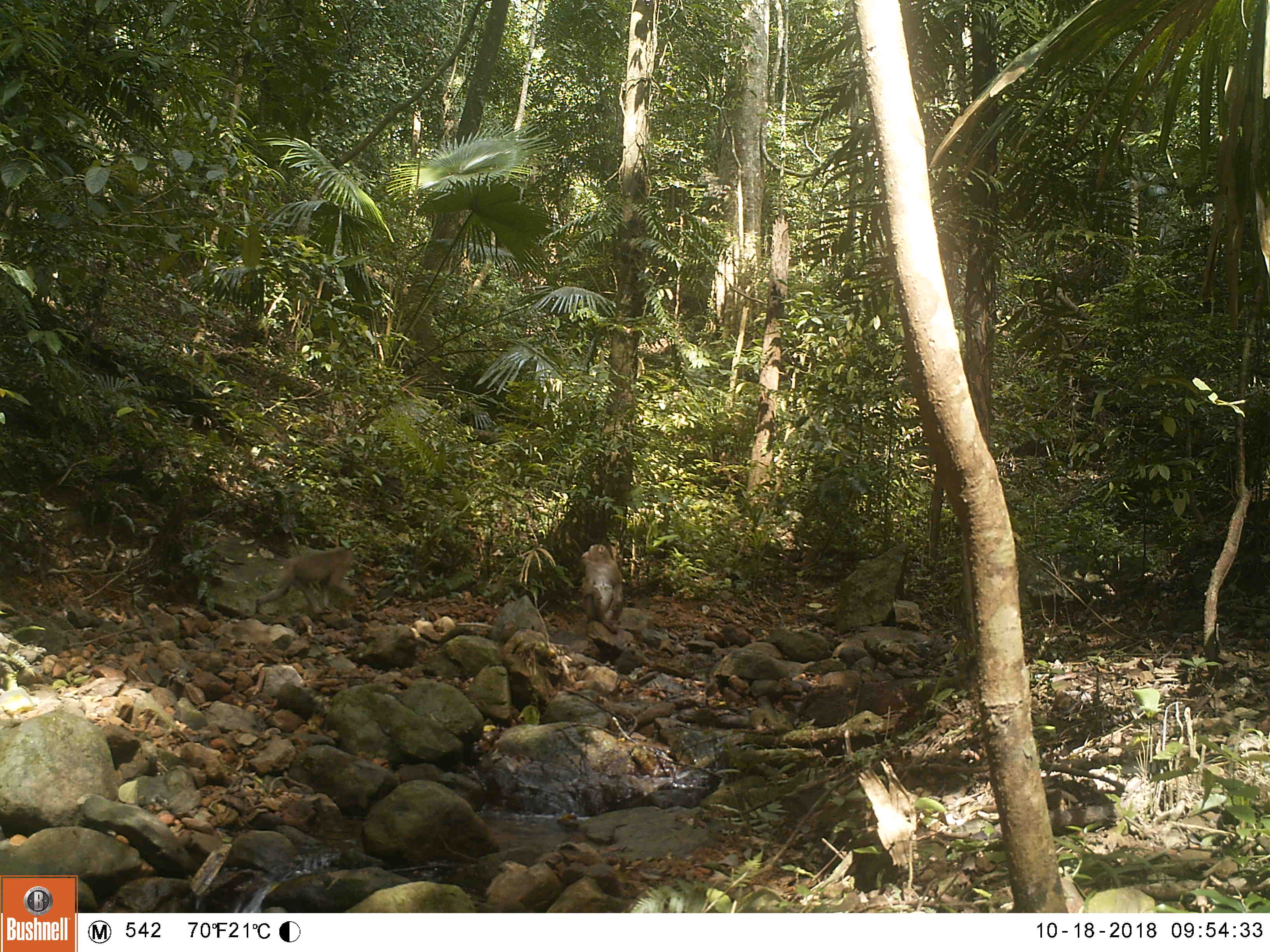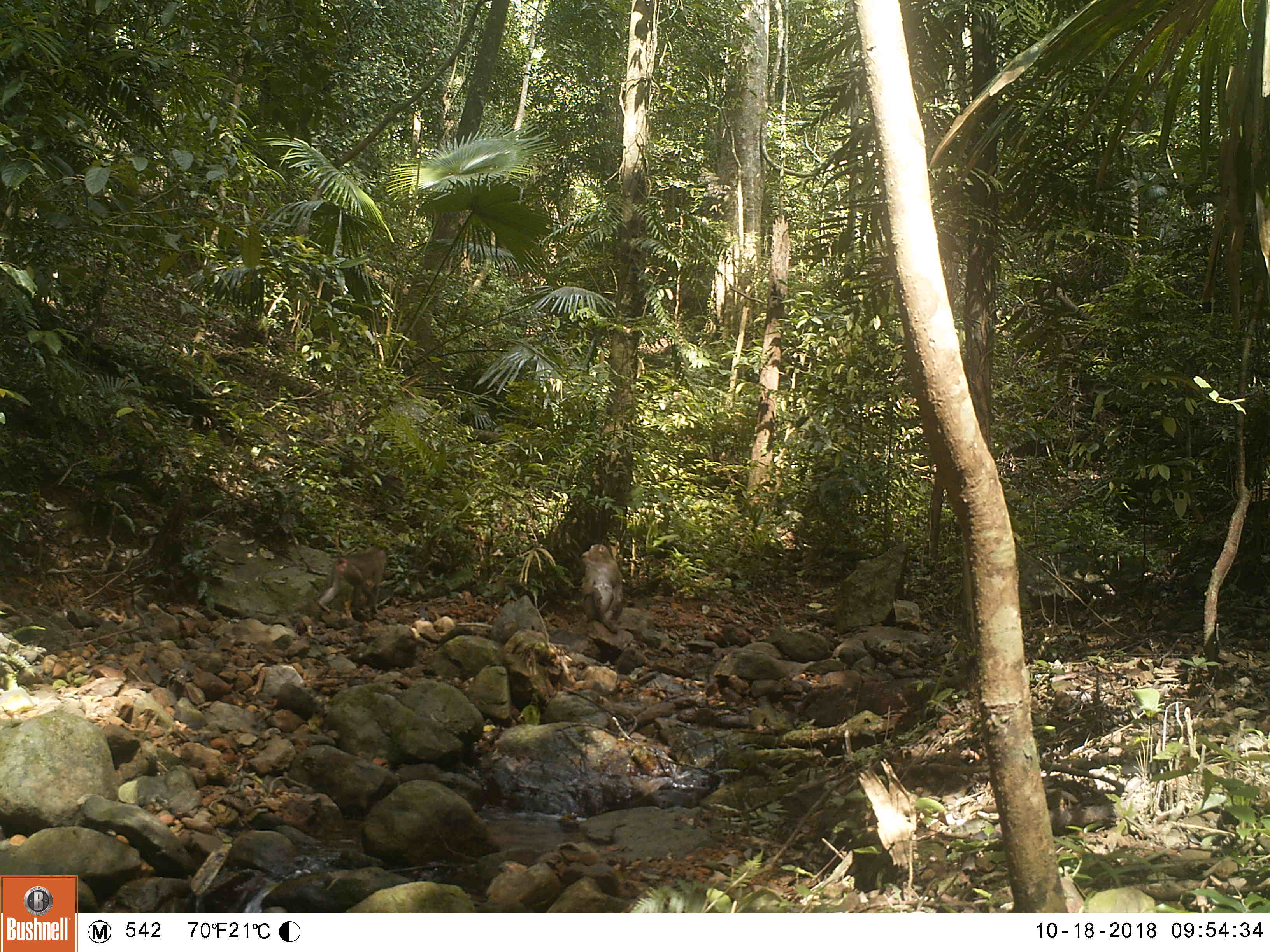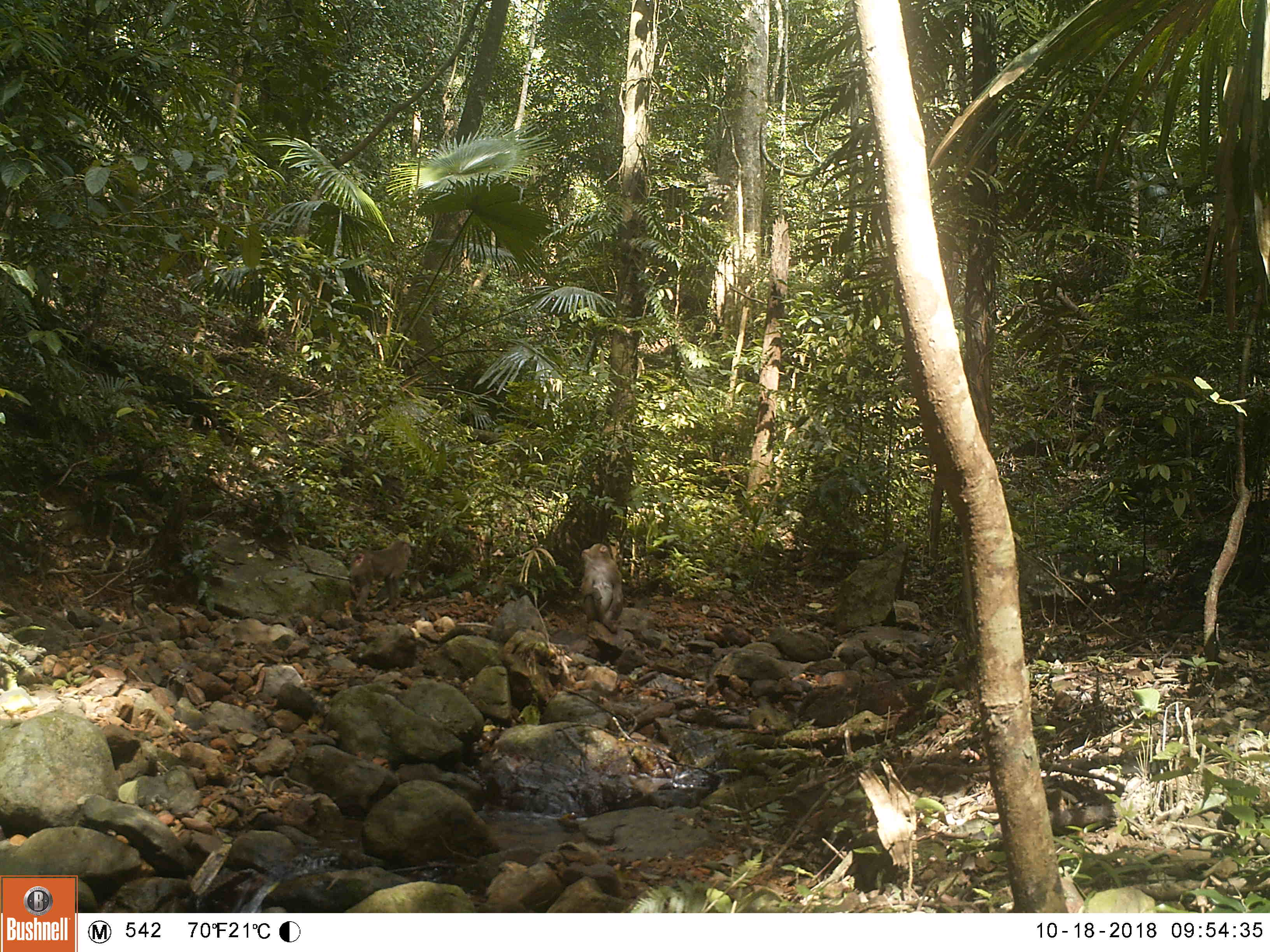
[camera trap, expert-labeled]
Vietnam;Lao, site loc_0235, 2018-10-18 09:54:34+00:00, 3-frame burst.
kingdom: Animalia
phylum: Chordata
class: Mammalia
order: Primates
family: Cercopithecidae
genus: Macaca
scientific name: Macaca nemestrina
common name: pig-tailed macaque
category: pig tailed macaque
Pig tailed macaque (pig-tailed macaque) (Macaca nemestrina). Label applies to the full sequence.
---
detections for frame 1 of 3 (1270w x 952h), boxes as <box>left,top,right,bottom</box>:
pig tailed macaque: <box>255,546,357,615</box>; <box>577,543,625,633</box>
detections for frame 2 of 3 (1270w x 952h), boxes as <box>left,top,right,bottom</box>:
pig tailed macaque: <box>317,546,393,621</box>; <box>581,543,623,633</box>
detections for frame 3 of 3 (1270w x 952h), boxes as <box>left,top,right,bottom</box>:
pig tailed macaque: <box>348,540,412,612</box>; <box>578,542,624,635</box>